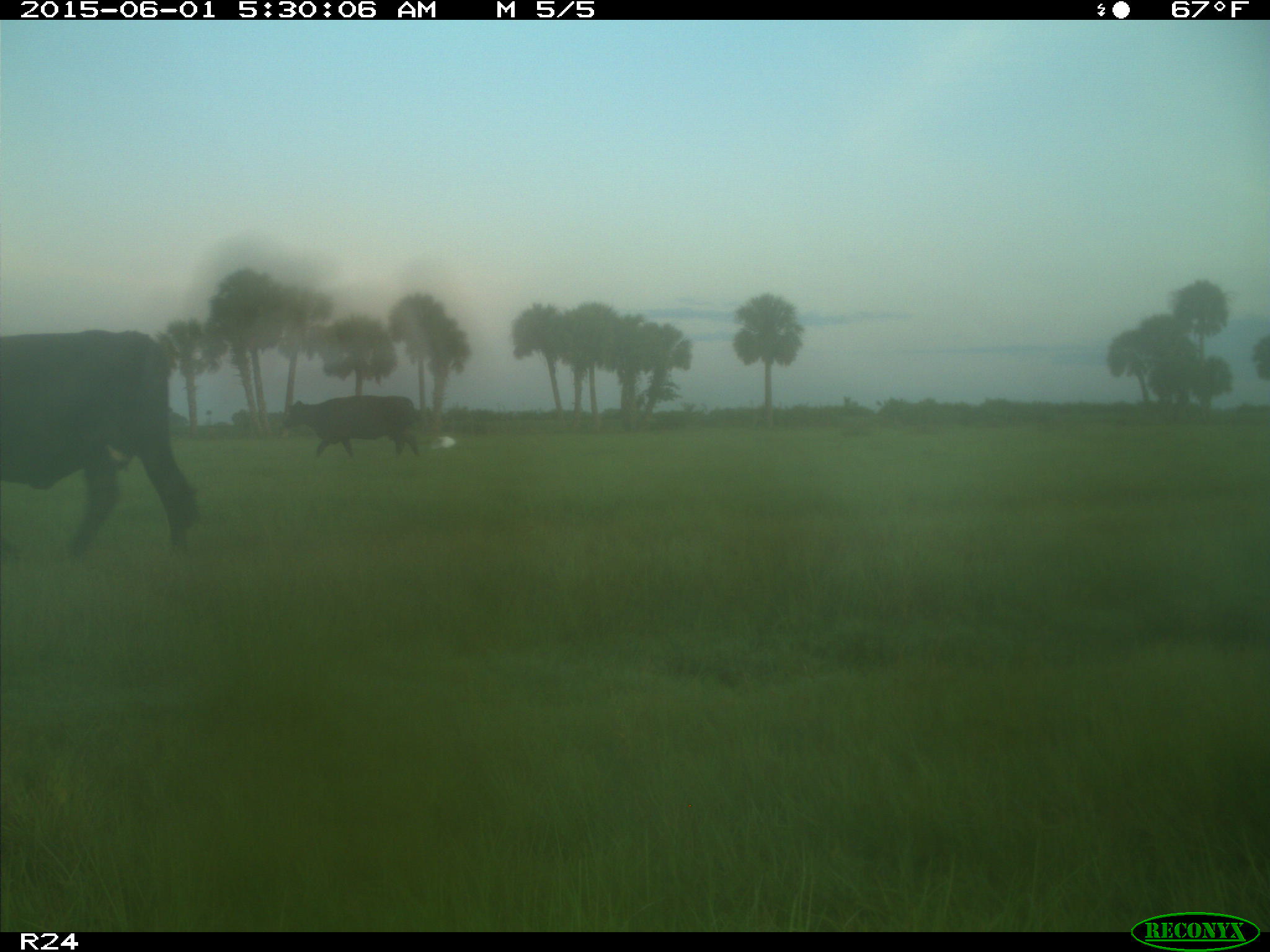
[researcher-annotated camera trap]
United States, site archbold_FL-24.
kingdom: Animalia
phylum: Chordata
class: Mammalia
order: Artiodactyla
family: Bovidae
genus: Bos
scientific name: Bos taurus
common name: domestic cow